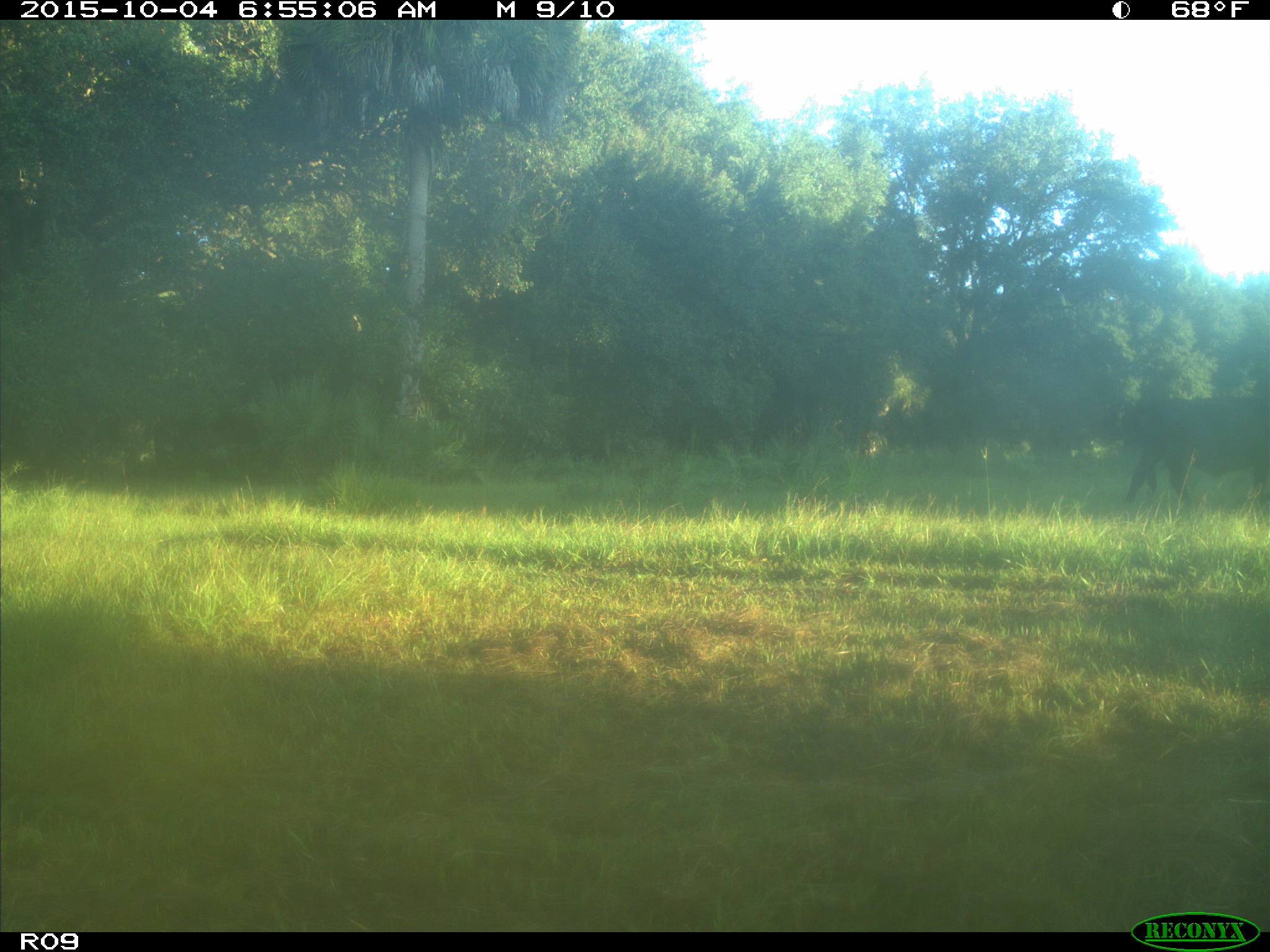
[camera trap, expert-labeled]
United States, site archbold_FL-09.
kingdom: Animalia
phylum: Chordata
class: Mammalia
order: Artiodactyla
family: Bovidae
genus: Bos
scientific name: Bos taurus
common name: domestic cow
Bos taurus (domestic cow).